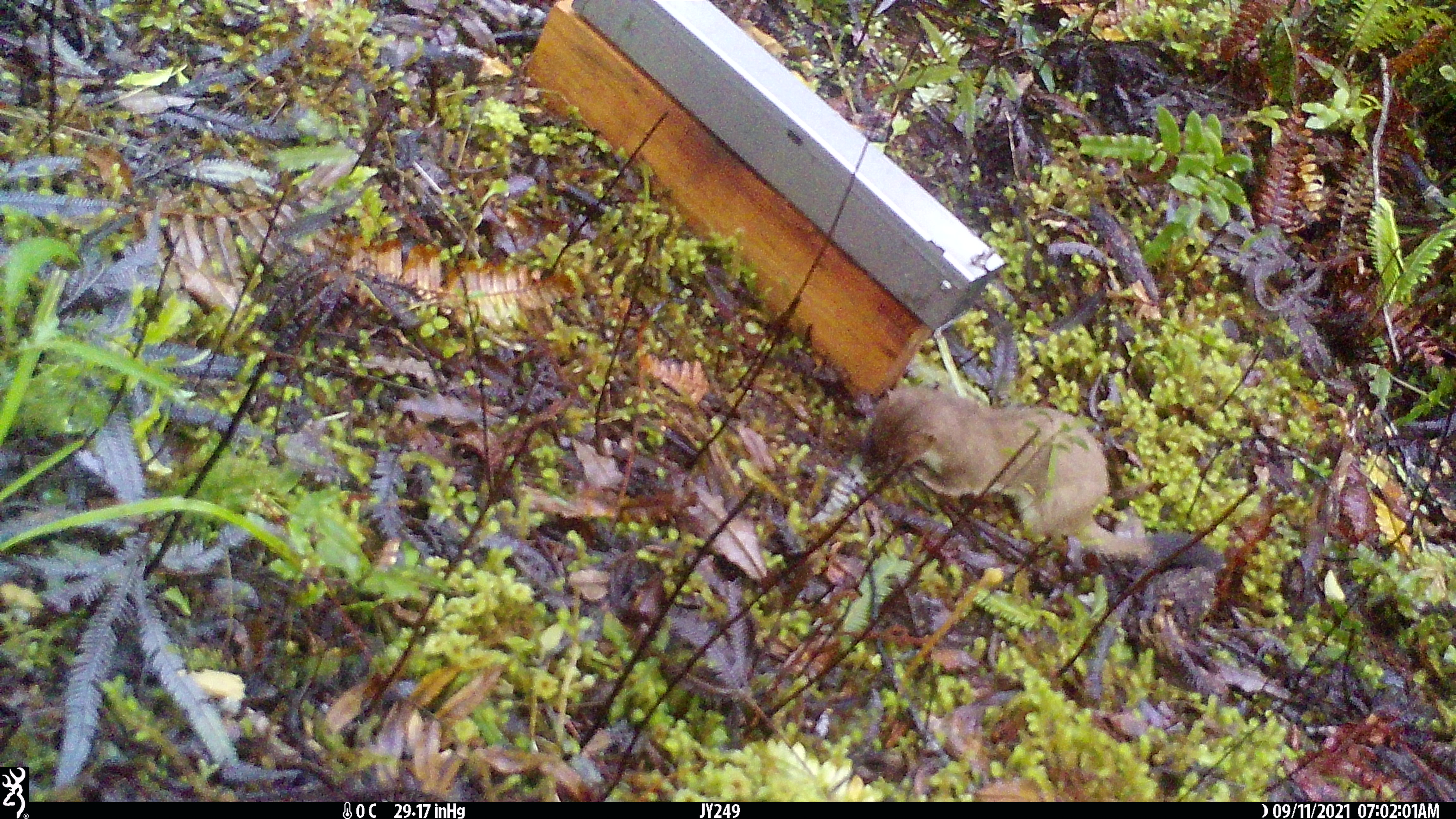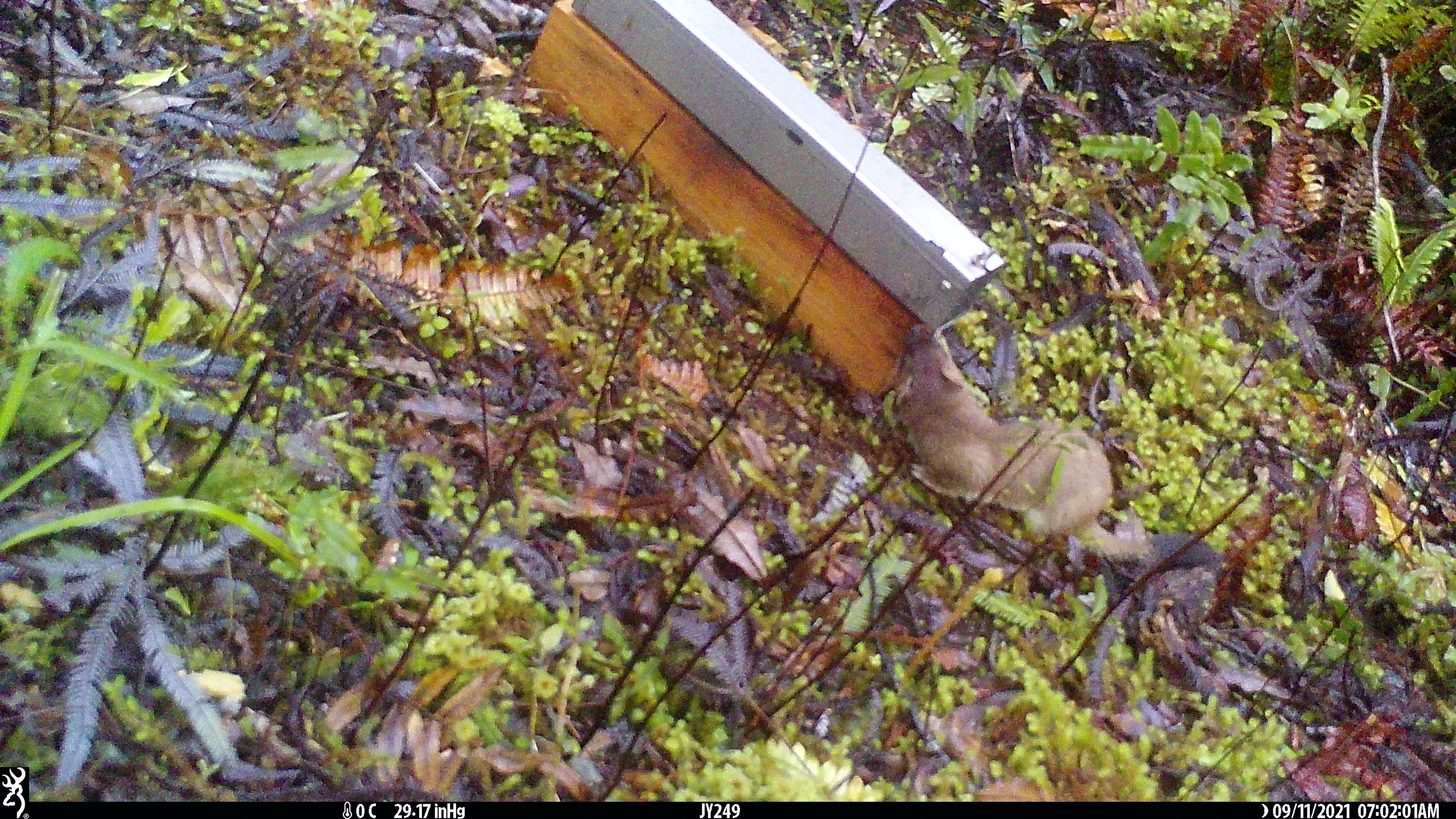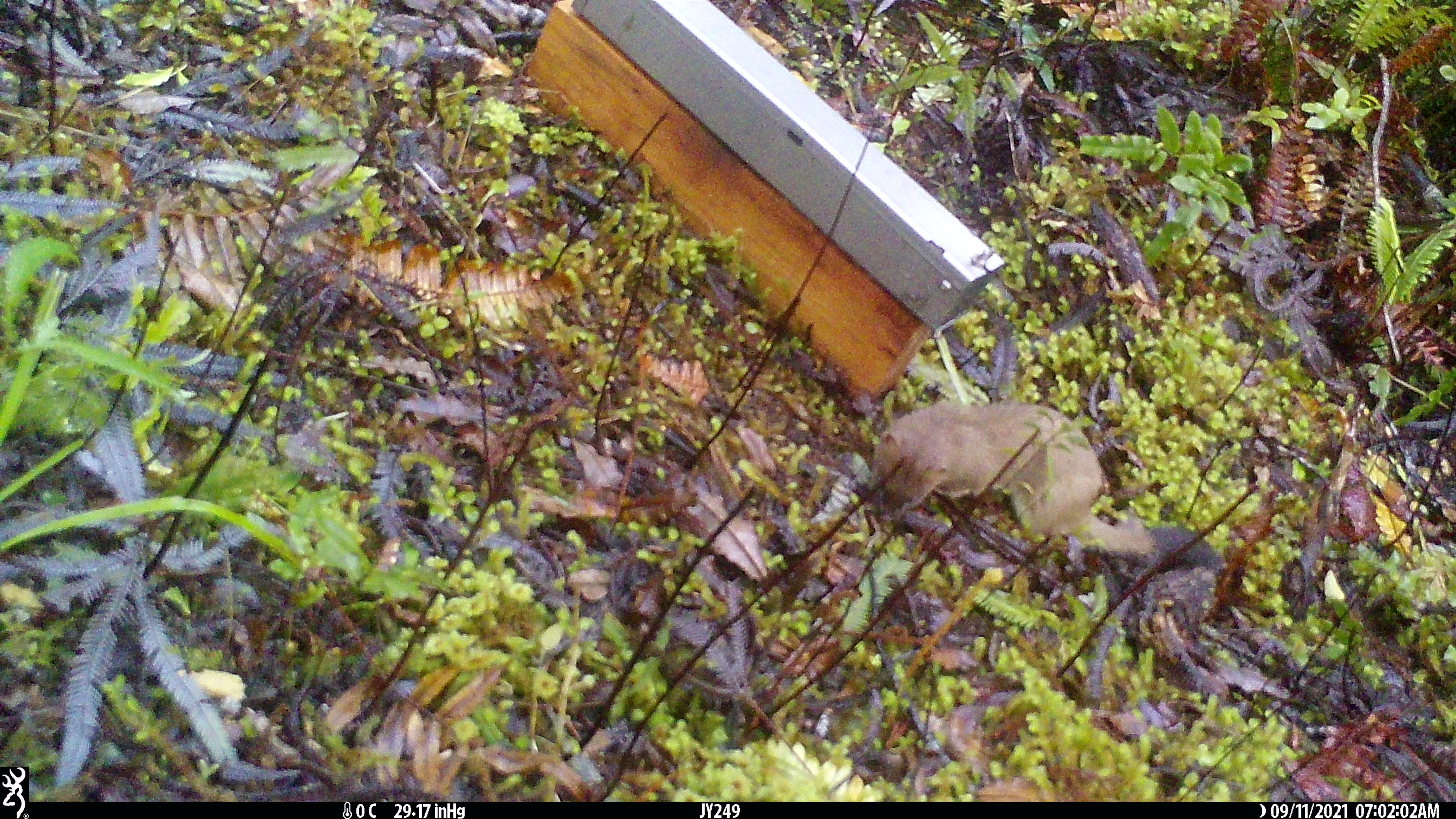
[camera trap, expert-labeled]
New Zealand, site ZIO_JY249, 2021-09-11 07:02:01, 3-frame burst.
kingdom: Animalia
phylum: Chordata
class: Mammalia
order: Carnivora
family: Mustelidae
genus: Mustela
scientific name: Mustela erminea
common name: stoat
Stoat (Mustela erminea).